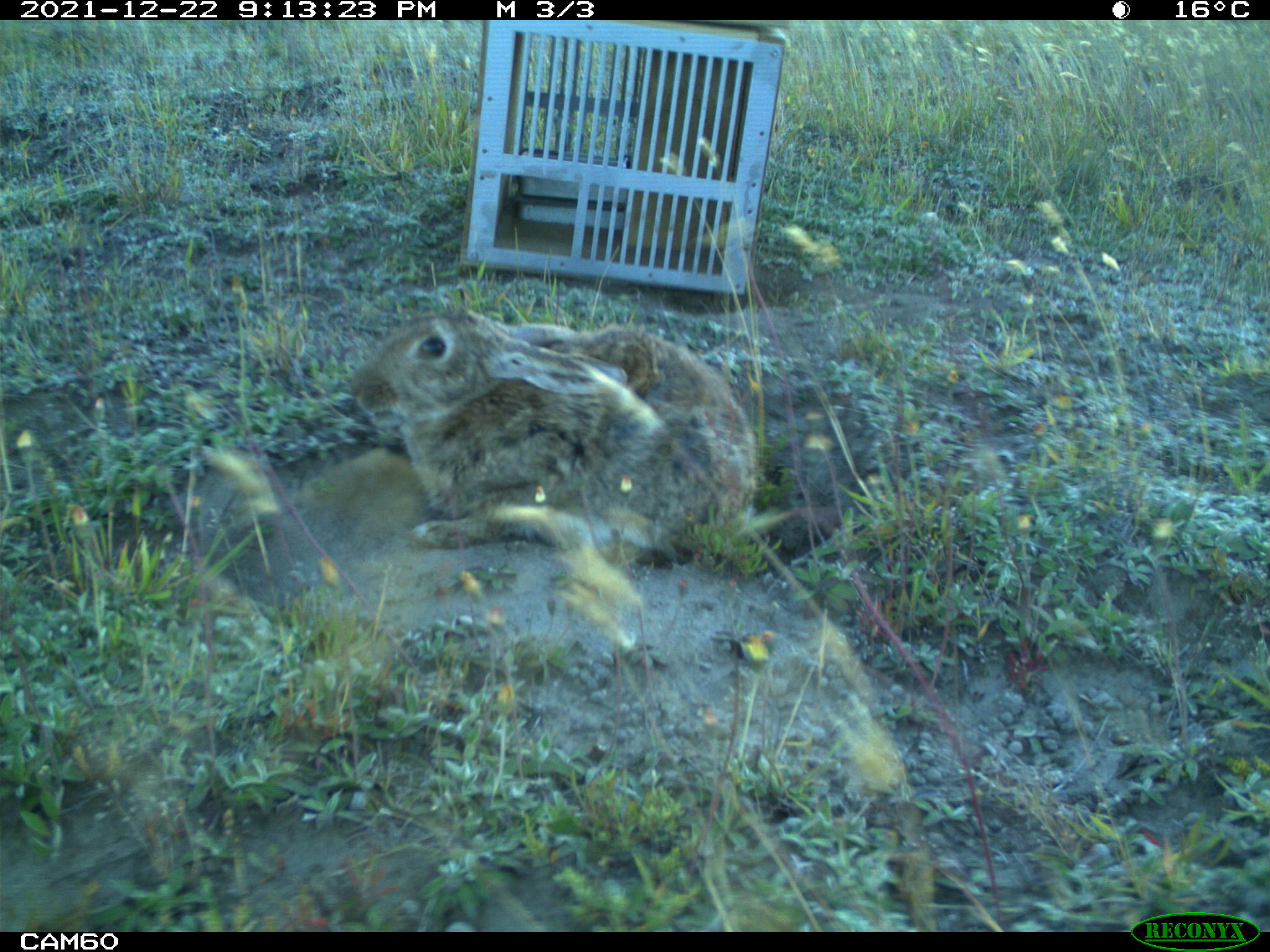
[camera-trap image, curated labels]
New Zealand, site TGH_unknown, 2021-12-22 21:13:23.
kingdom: Animalia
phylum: Chordata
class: Mammalia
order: Lagomorpha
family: Leporidae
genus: Oryctolagus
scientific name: Oryctolagus cuniculus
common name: european rabbit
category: rabbit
Rabbit (european rabbit) (Oryctolagus cuniculus).